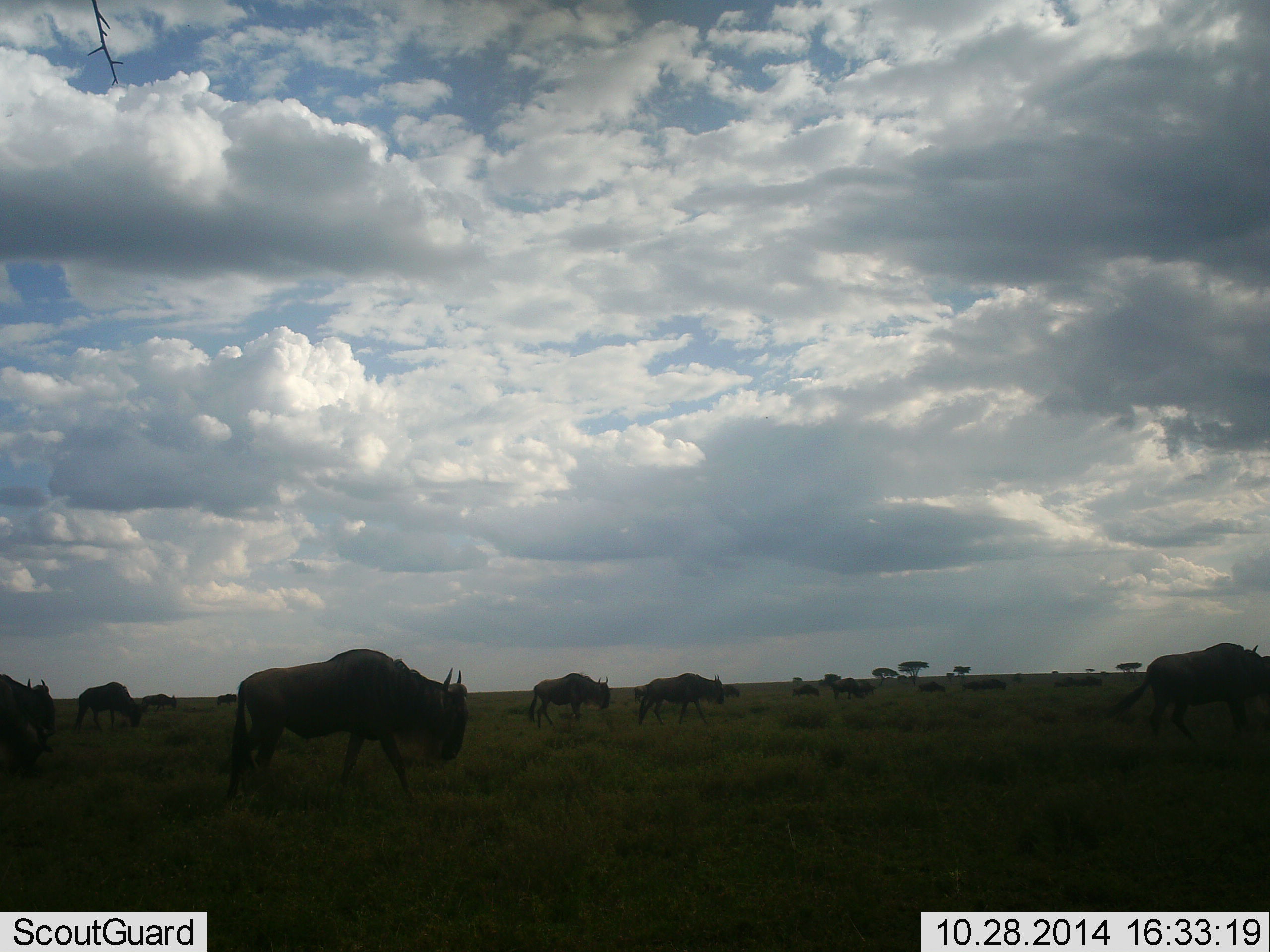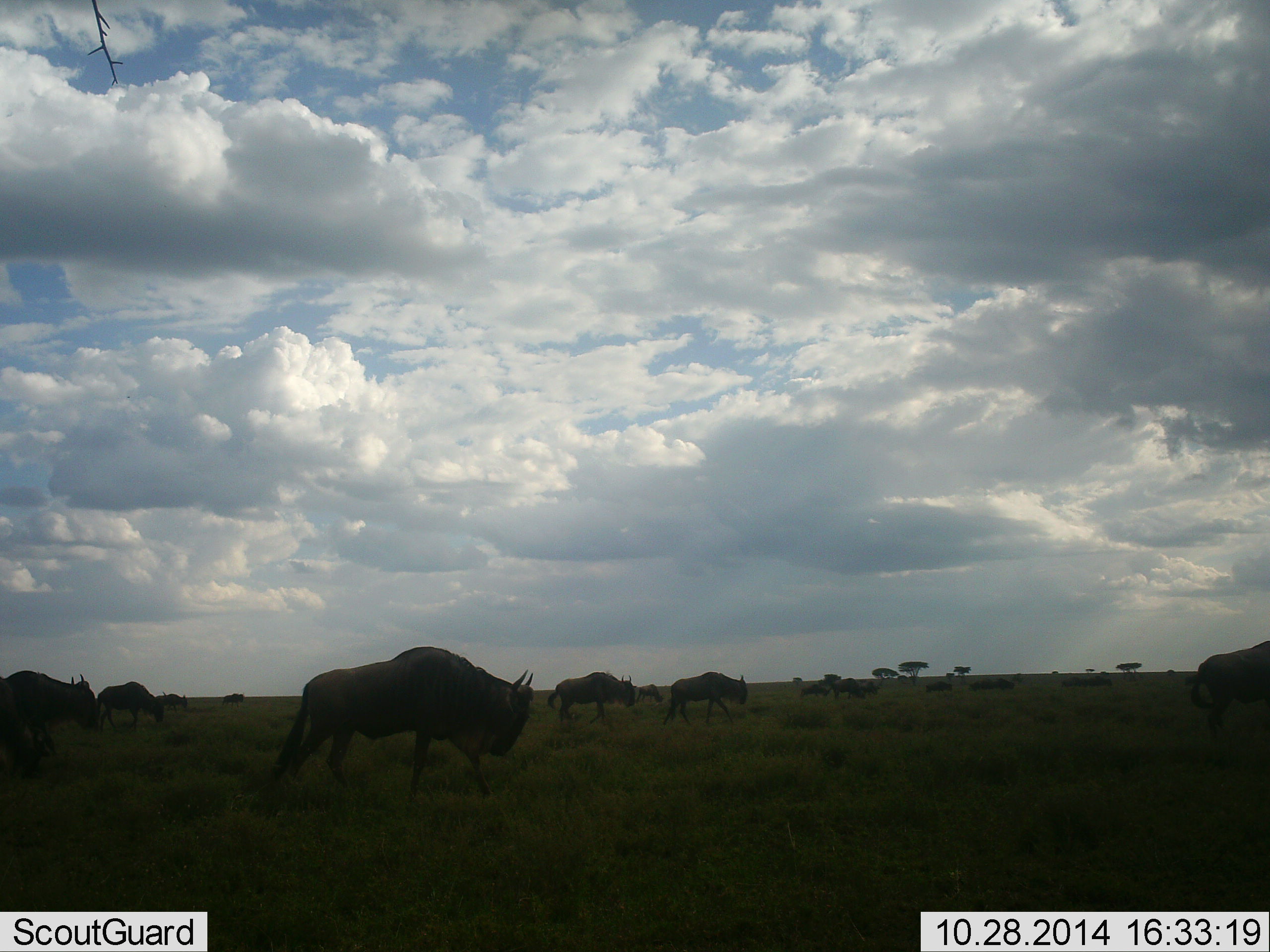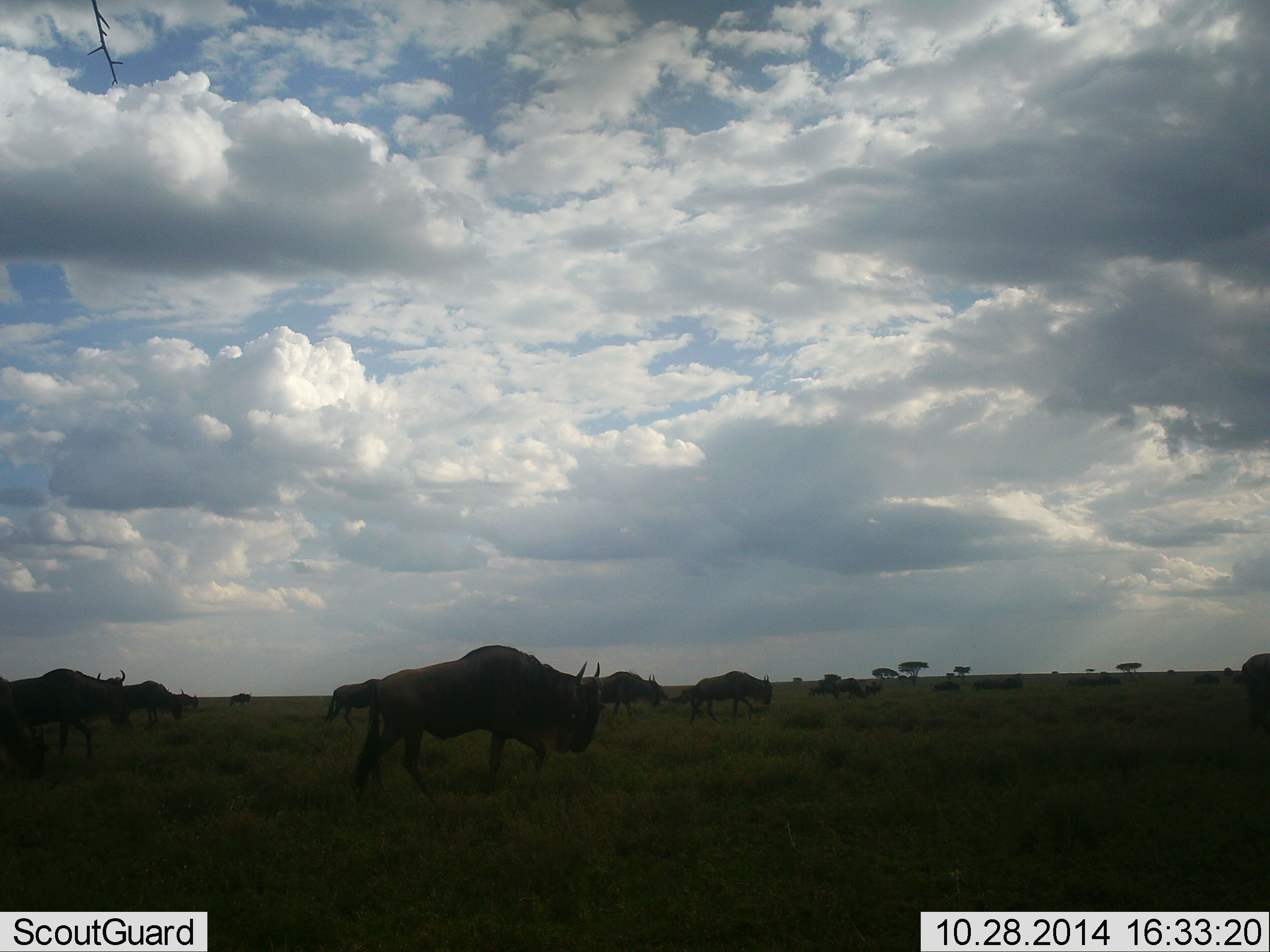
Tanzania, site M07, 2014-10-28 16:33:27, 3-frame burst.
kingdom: Animalia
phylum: Chordata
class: Mammalia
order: Artiodactyla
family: Bovidae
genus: Connochaetes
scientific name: Connochaetes taurinus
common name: blue wildebeest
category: wildebeest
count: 11-50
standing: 0%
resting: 0%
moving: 100%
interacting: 0%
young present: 0%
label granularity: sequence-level